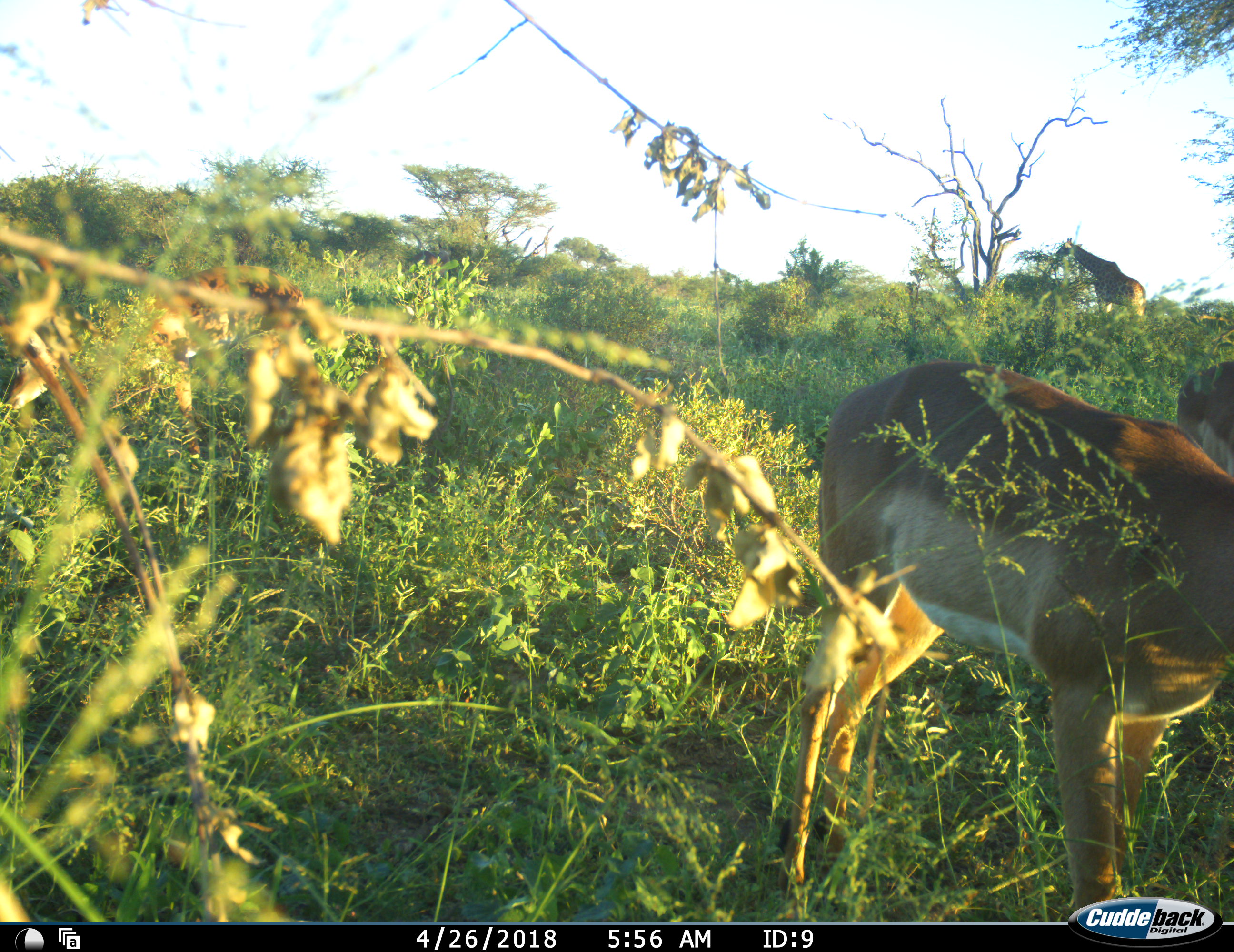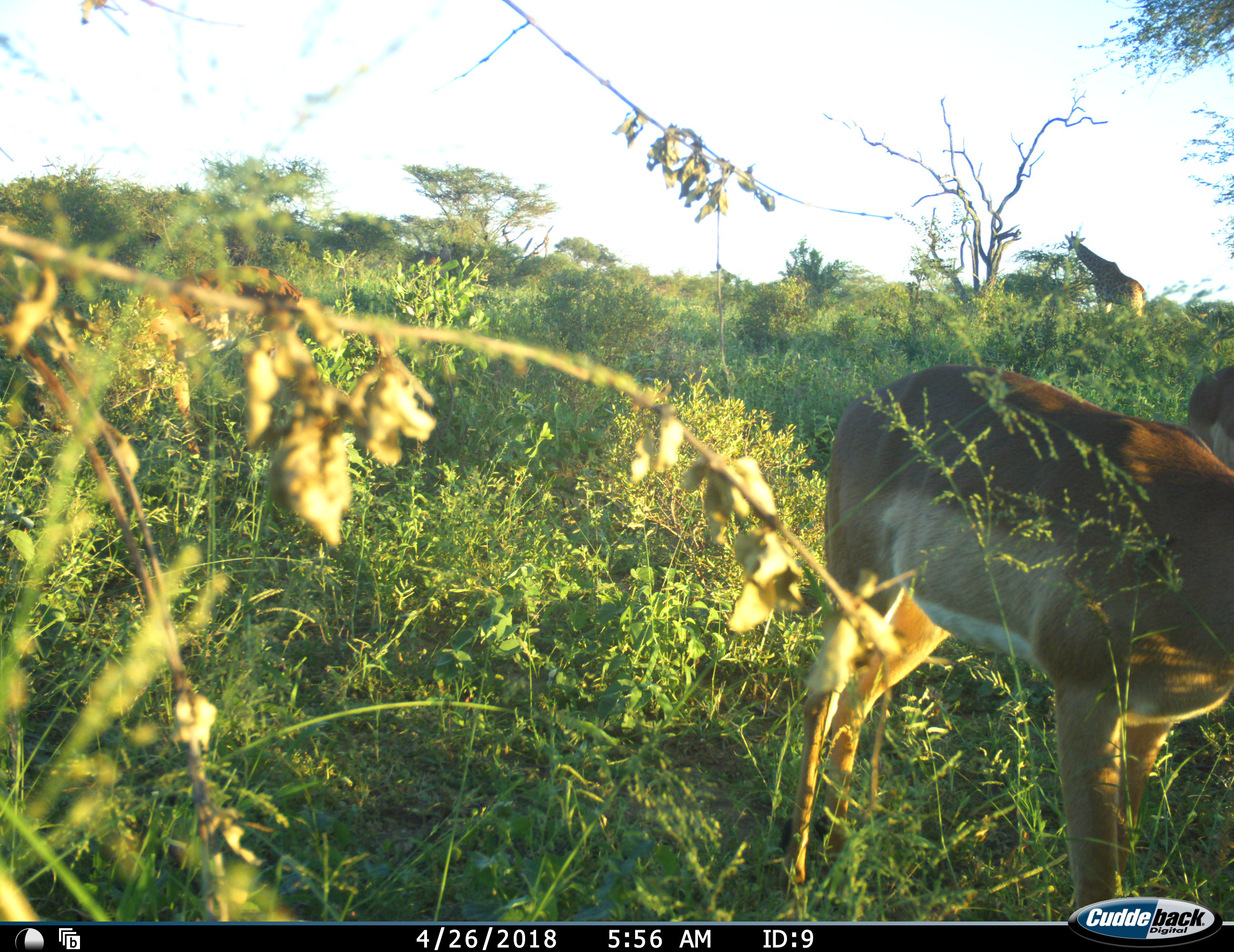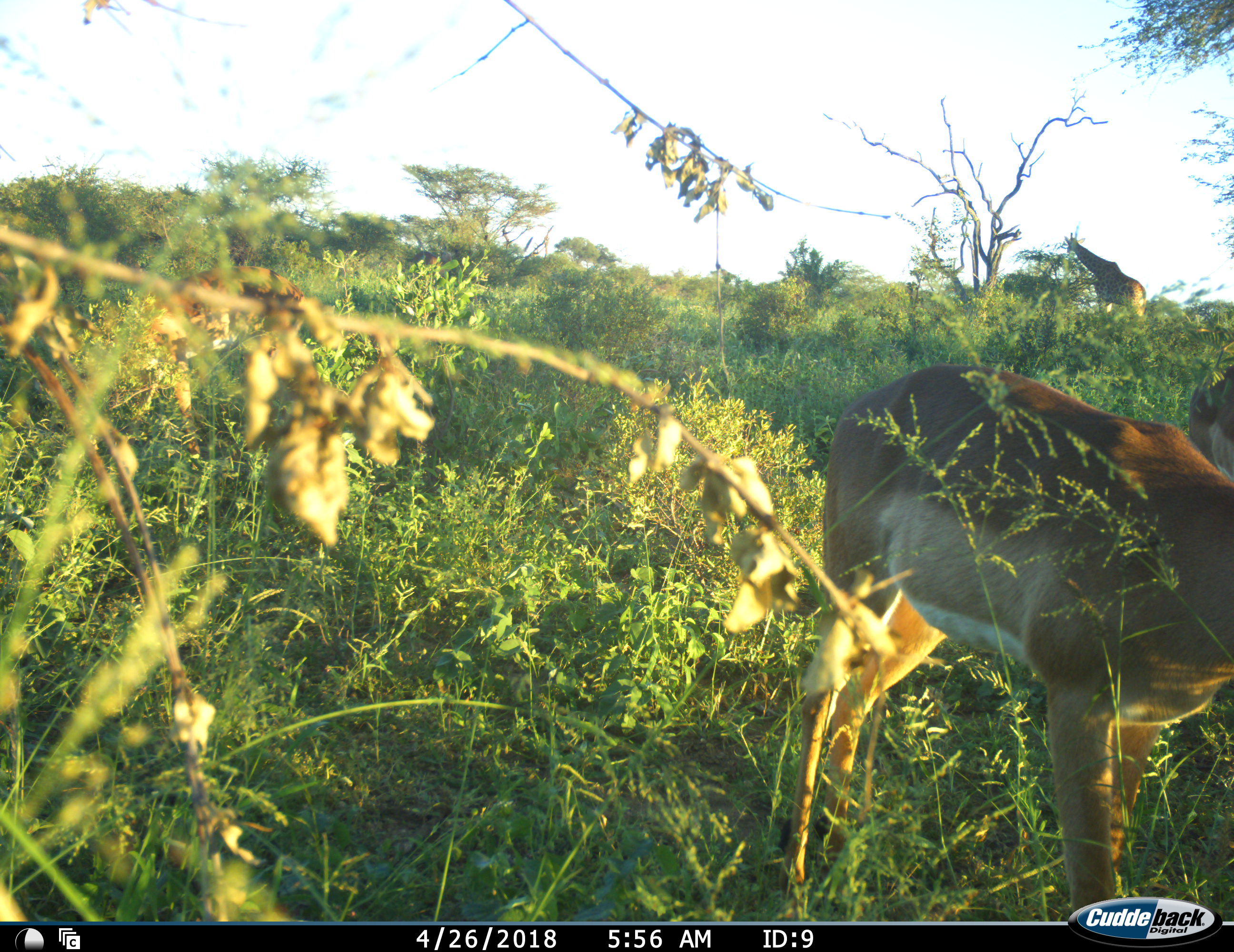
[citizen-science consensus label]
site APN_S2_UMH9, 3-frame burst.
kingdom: Animalia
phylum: Chordata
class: Mammalia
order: Artiodactyla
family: Giraffidae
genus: Giraffa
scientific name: Giraffa camelopardalis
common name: giraffe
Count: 1.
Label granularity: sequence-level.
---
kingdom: Animalia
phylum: Chordata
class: Mammalia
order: Artiodactyla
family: Bovidae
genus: Aepyceros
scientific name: Aepyceros melampus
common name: impala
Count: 2.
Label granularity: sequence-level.